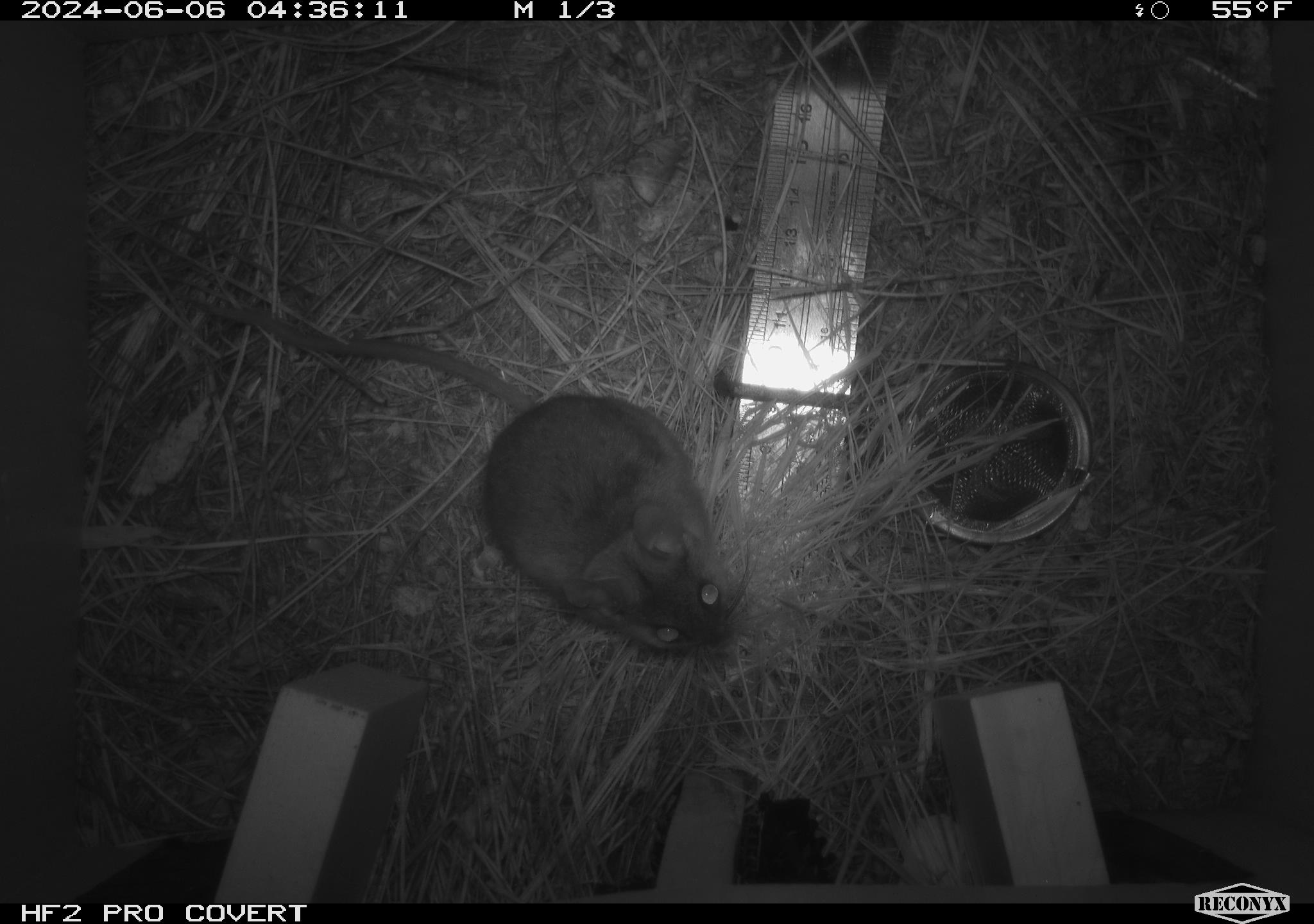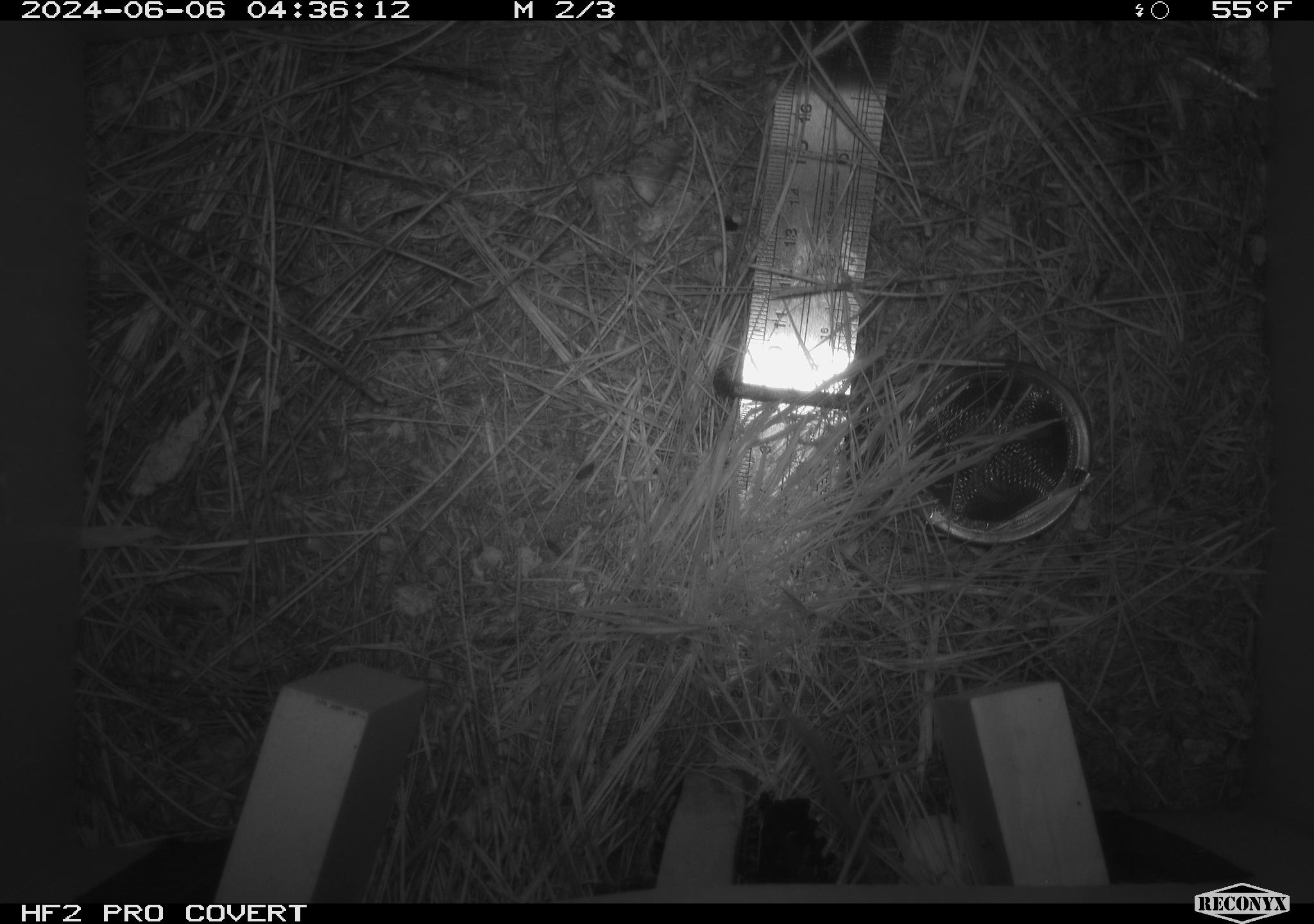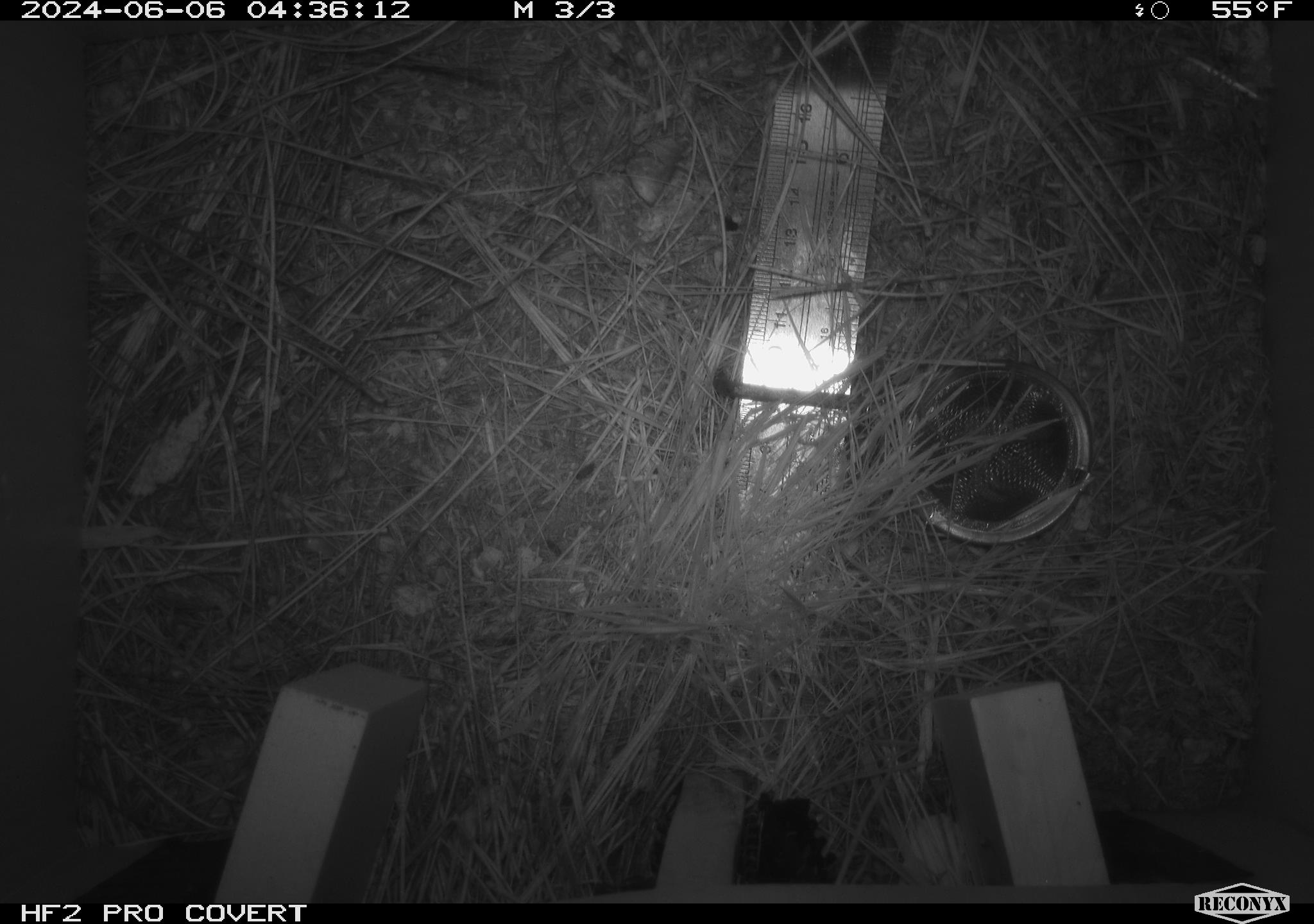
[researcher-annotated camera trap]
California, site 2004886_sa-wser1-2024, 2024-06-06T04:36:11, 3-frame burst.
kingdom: Animalia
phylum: Chordata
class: Mammalia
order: Rodentia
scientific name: Rodentia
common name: mouse species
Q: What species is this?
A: Mouse species (Rodentia).